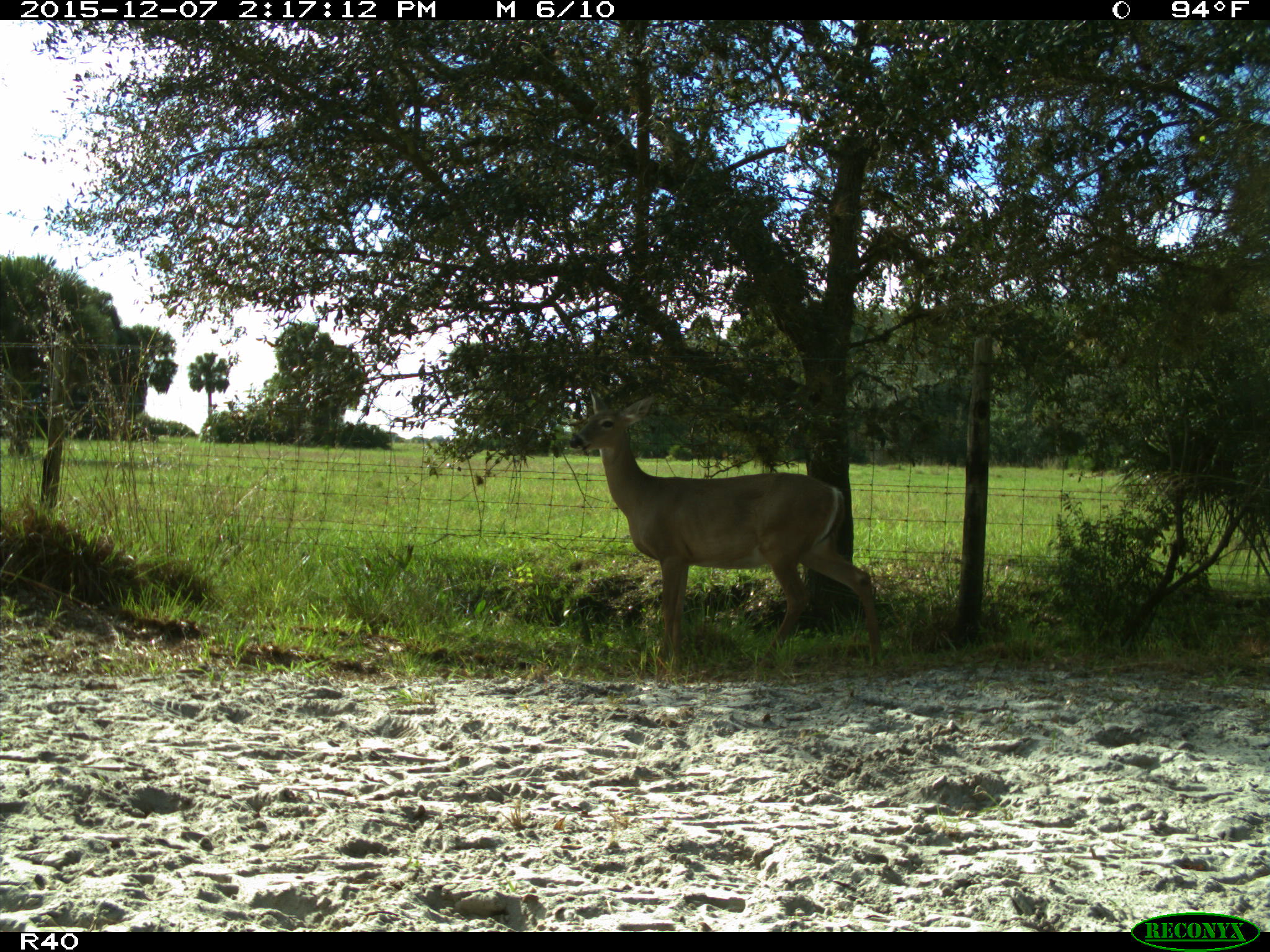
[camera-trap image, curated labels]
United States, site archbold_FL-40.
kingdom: Animalia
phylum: Chordata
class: Mammalia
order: Artiodactyla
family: Cervidae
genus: Odocoileus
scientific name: Odocoileus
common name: deer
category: unidentified deer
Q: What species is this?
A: Unidentified deer (deer) (Odocoileus).